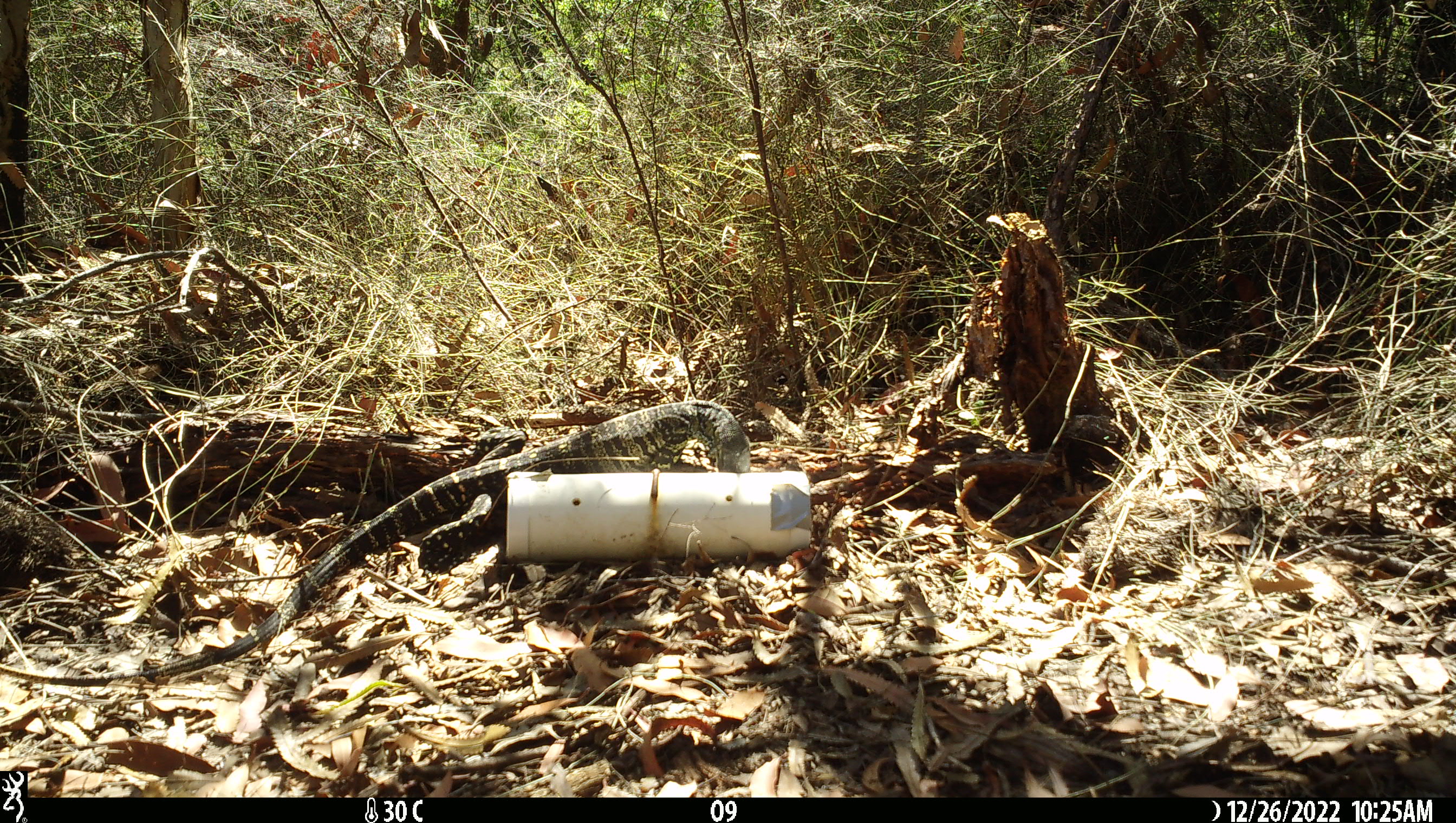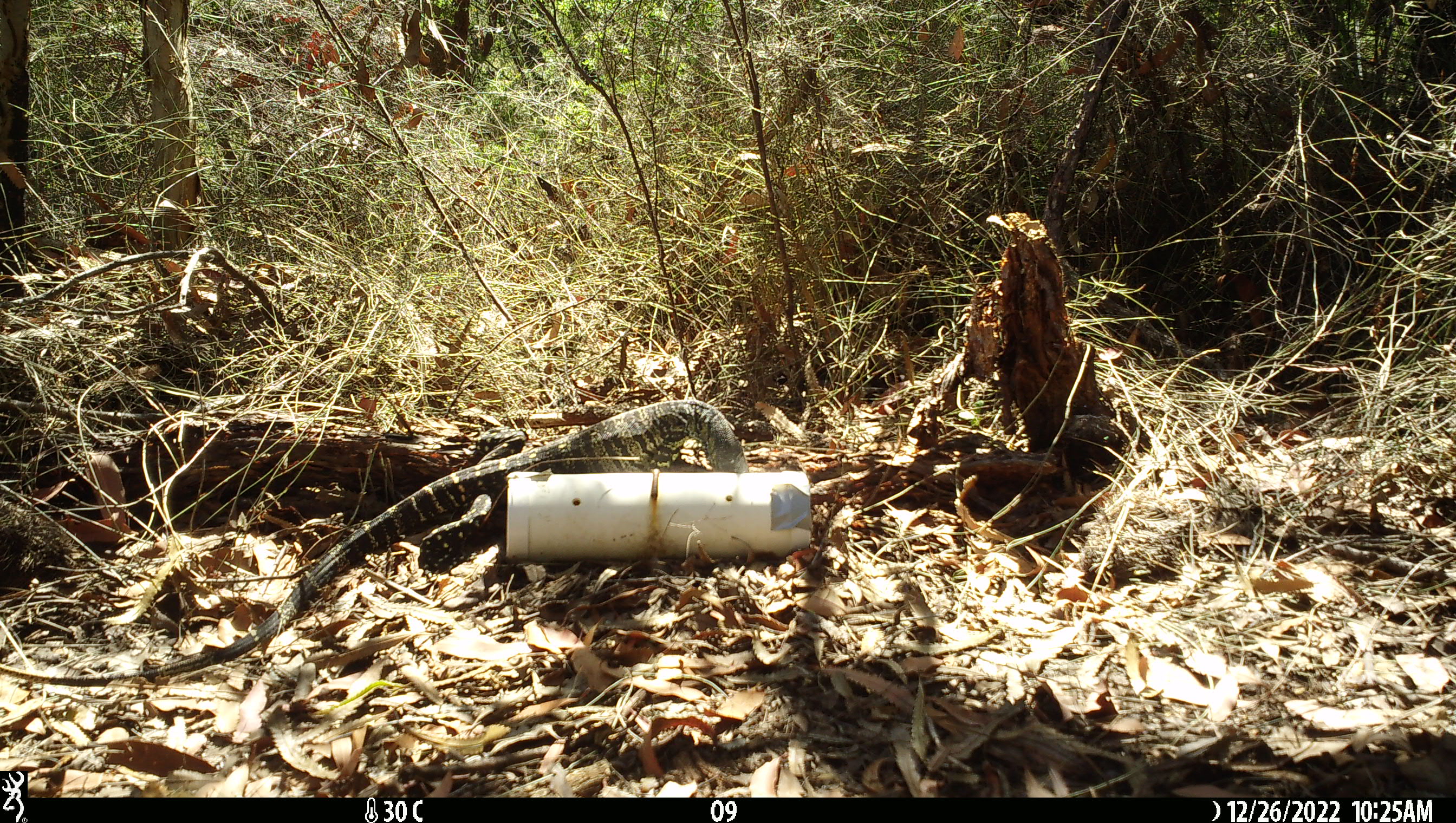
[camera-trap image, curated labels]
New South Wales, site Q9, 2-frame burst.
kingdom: Animalia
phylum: Chordata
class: Reptilia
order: Squamata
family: Varanidae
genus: Varanus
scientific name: Varanus varius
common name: lace monitor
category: goanna